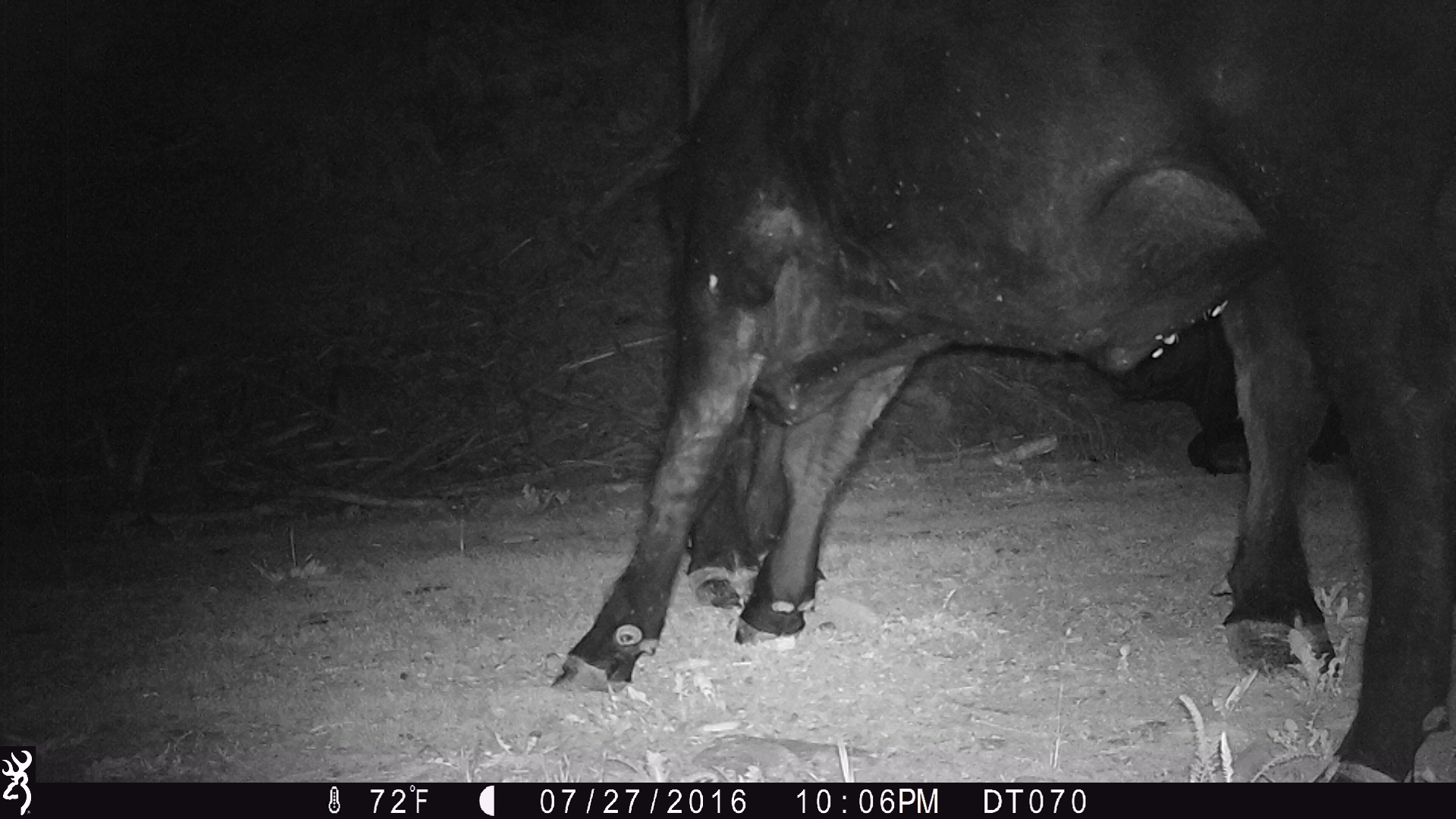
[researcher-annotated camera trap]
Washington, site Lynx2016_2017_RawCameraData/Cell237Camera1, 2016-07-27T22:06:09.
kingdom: Animalia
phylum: Chordata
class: Mammalia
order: Artiodactyla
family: Bovidae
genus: Bos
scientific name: Bos taurus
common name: domestic cattle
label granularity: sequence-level